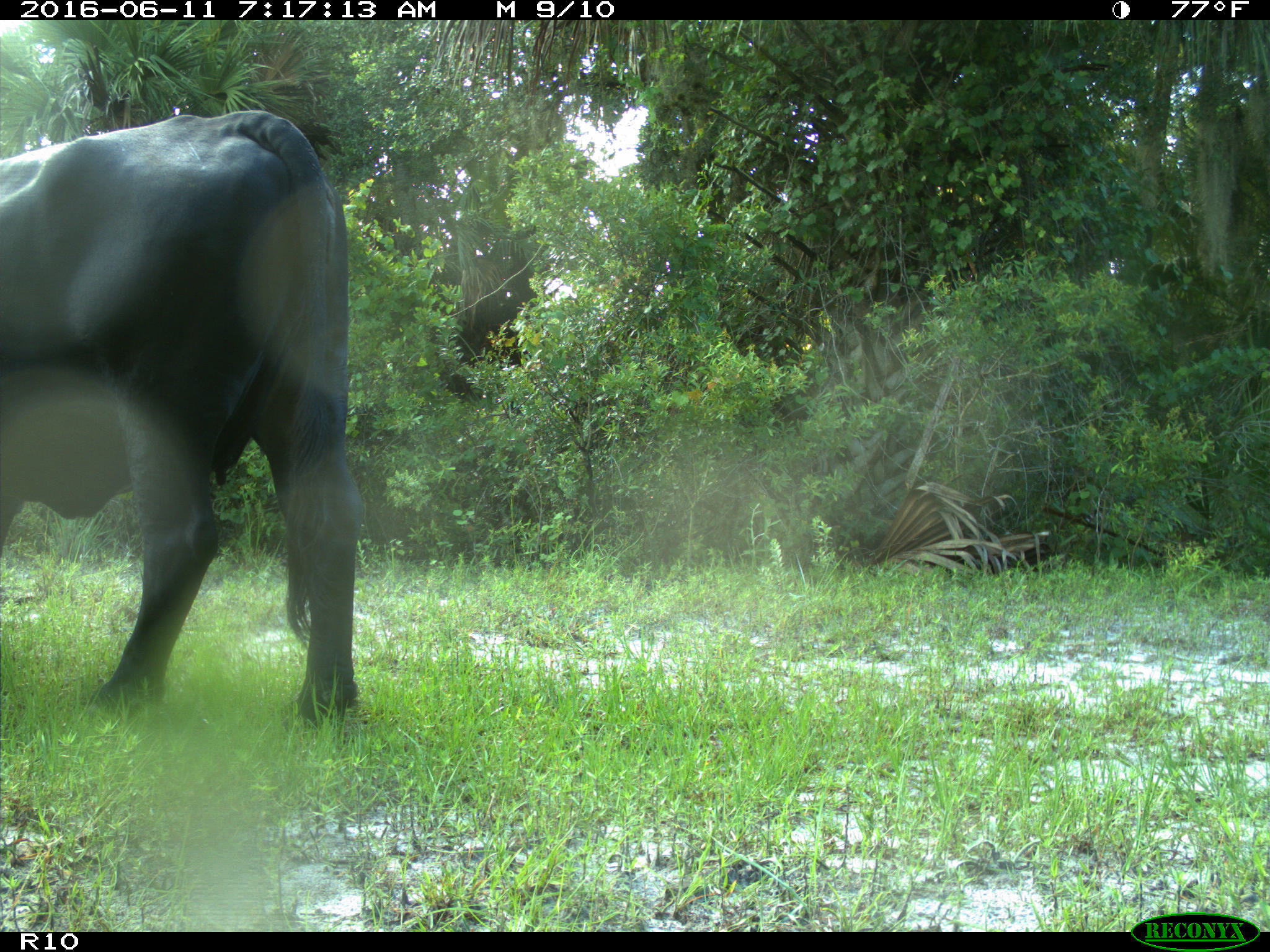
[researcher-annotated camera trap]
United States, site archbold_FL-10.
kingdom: Animalia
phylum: Chordata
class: Mammalia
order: Artiodactyla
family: Bovidae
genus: Bos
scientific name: Bos taurus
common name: domestic cow